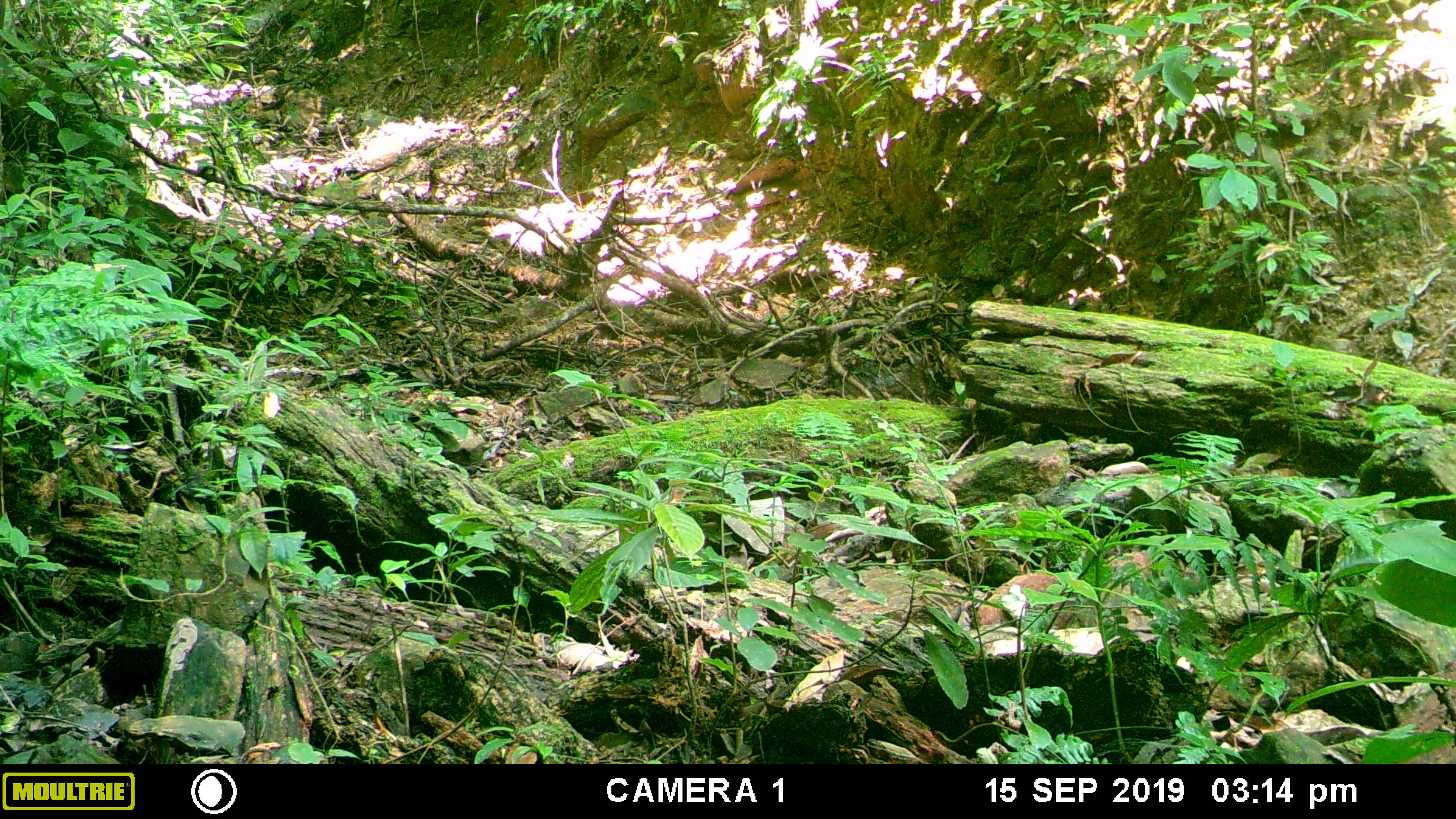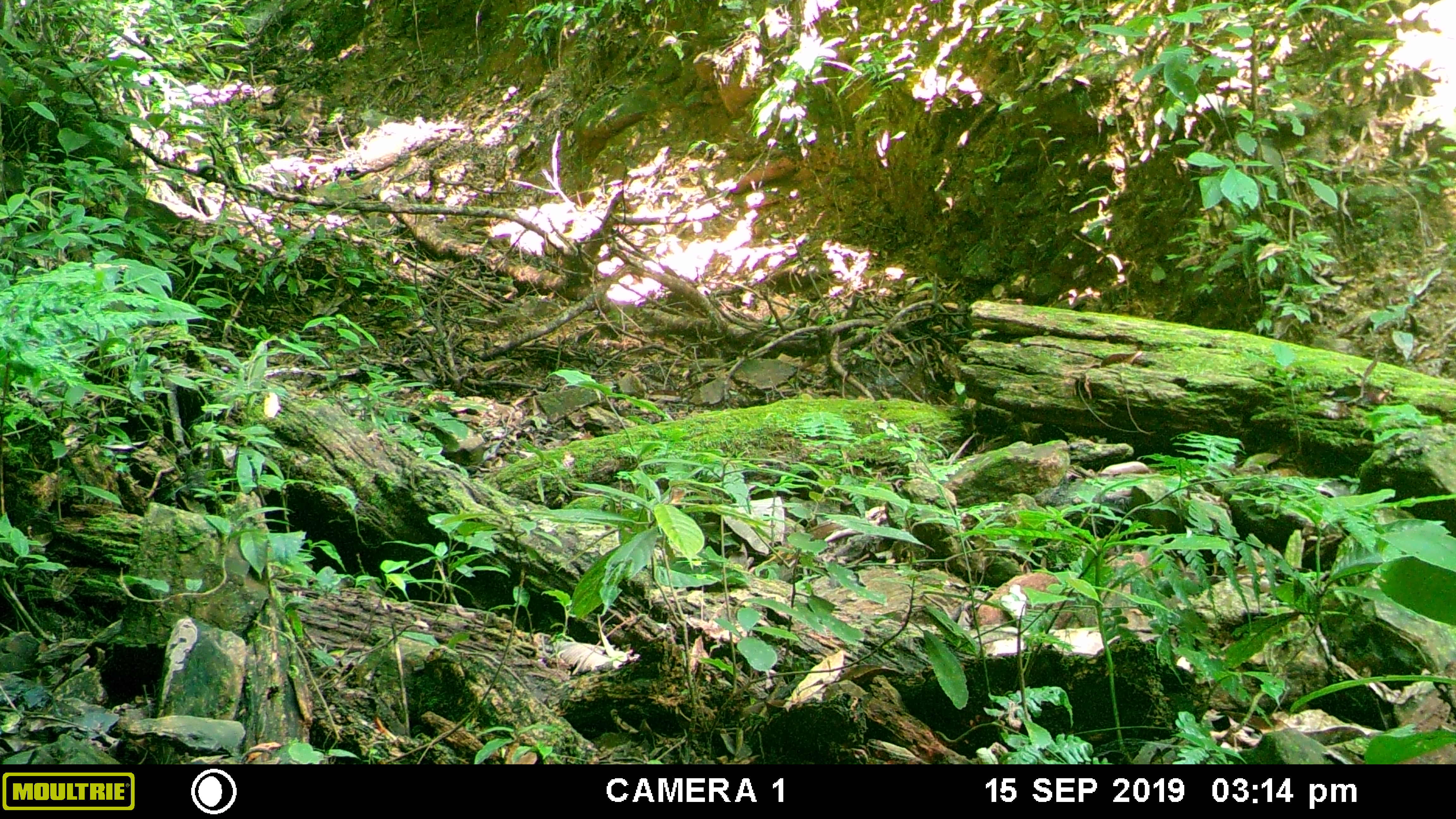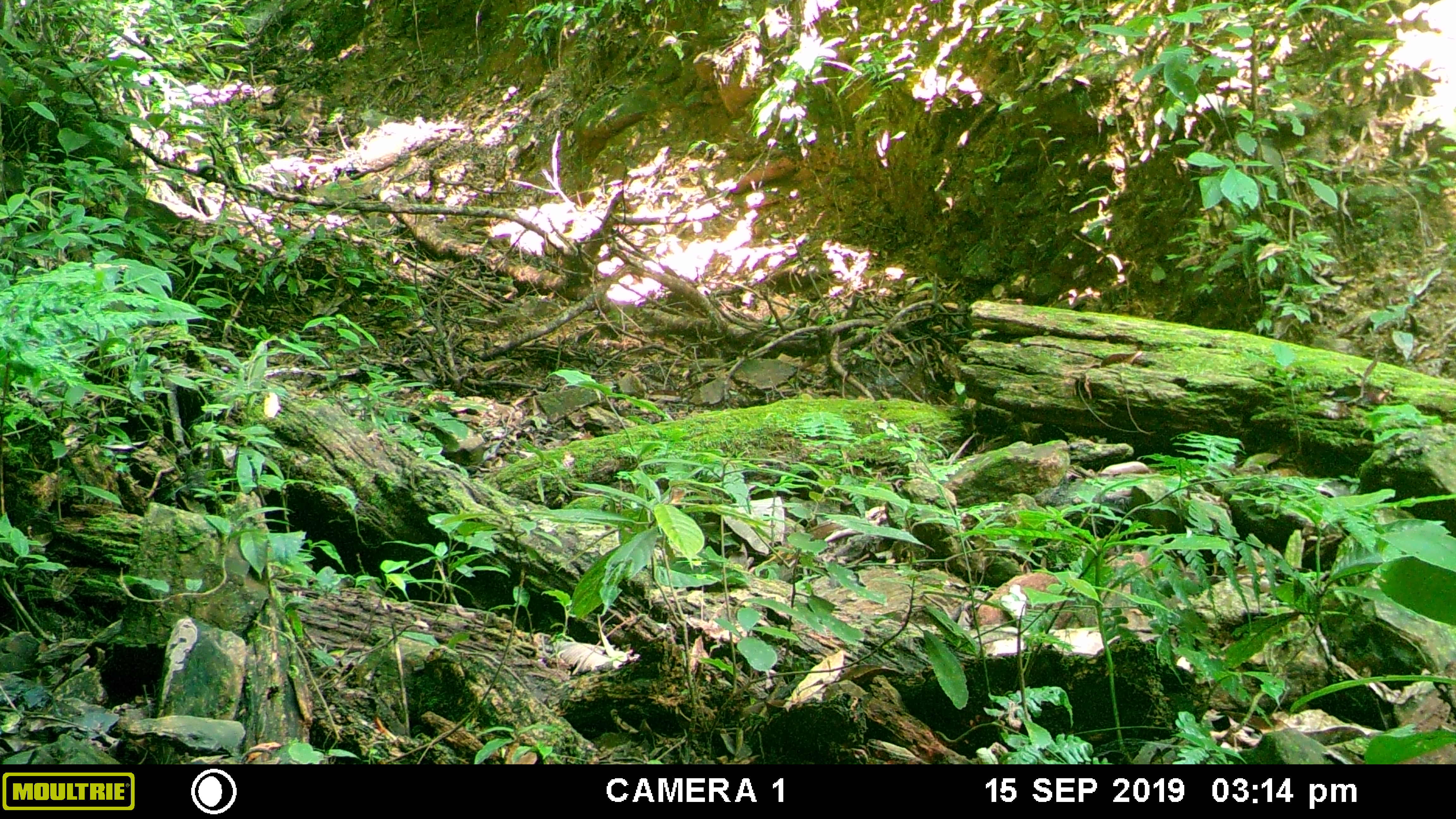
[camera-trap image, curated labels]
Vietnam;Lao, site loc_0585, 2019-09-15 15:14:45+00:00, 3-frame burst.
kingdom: Animalia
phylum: Chordata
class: Aves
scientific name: Aves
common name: bird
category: unidentified bird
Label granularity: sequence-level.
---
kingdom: Animalia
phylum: Chordata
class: Mammalia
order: Rodentia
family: Sciuridae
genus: Dremomys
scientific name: Dremomys rufigenis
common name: red-cheeked squirrel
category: red cheeked squirrel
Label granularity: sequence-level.